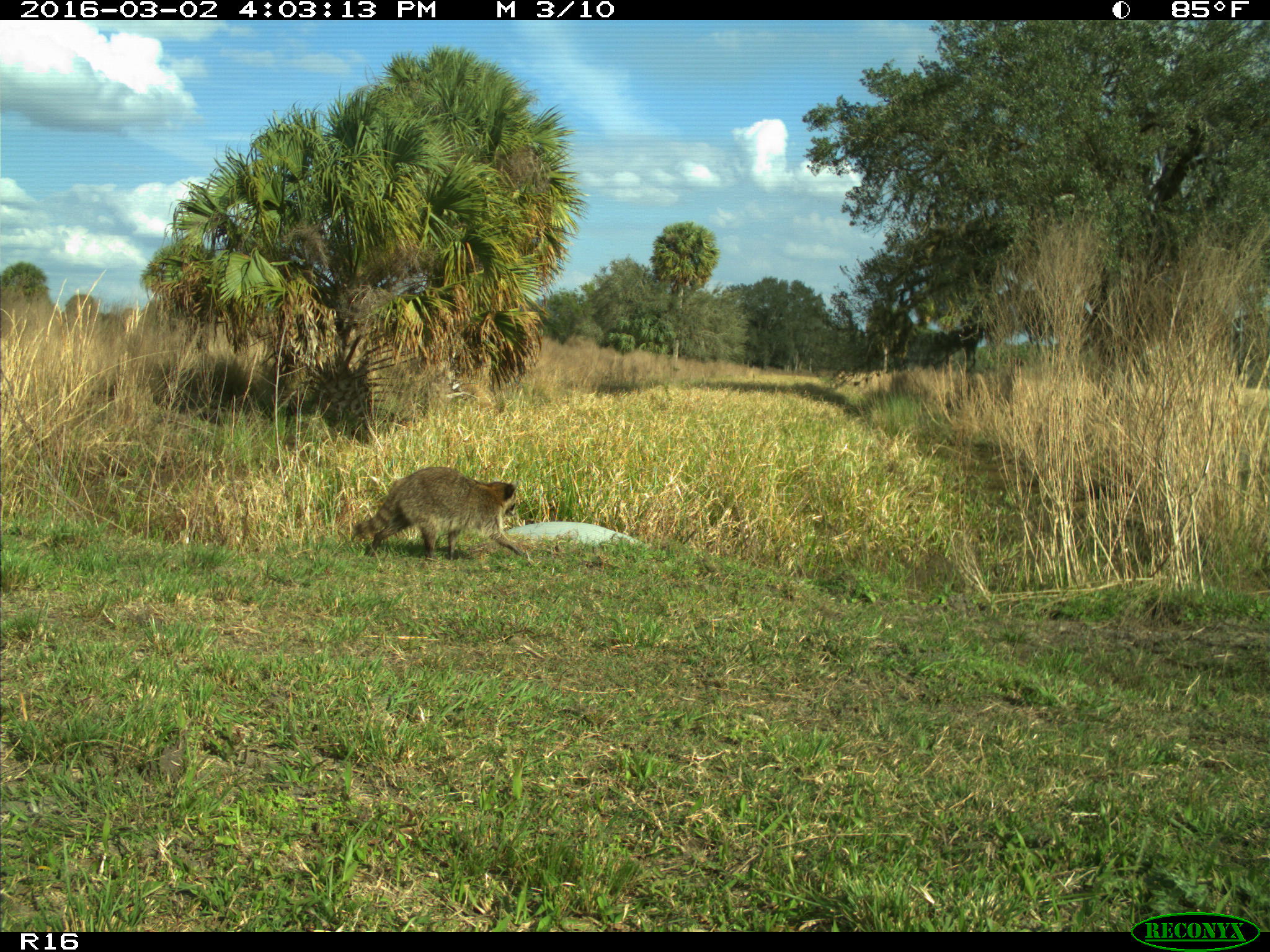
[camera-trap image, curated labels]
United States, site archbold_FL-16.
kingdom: Animalia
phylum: Chordata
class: Mammalia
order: Carnivora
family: Procyonidae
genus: Procyon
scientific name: Procyon lotor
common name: common raccoon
Procyon lotor (common raccoon).